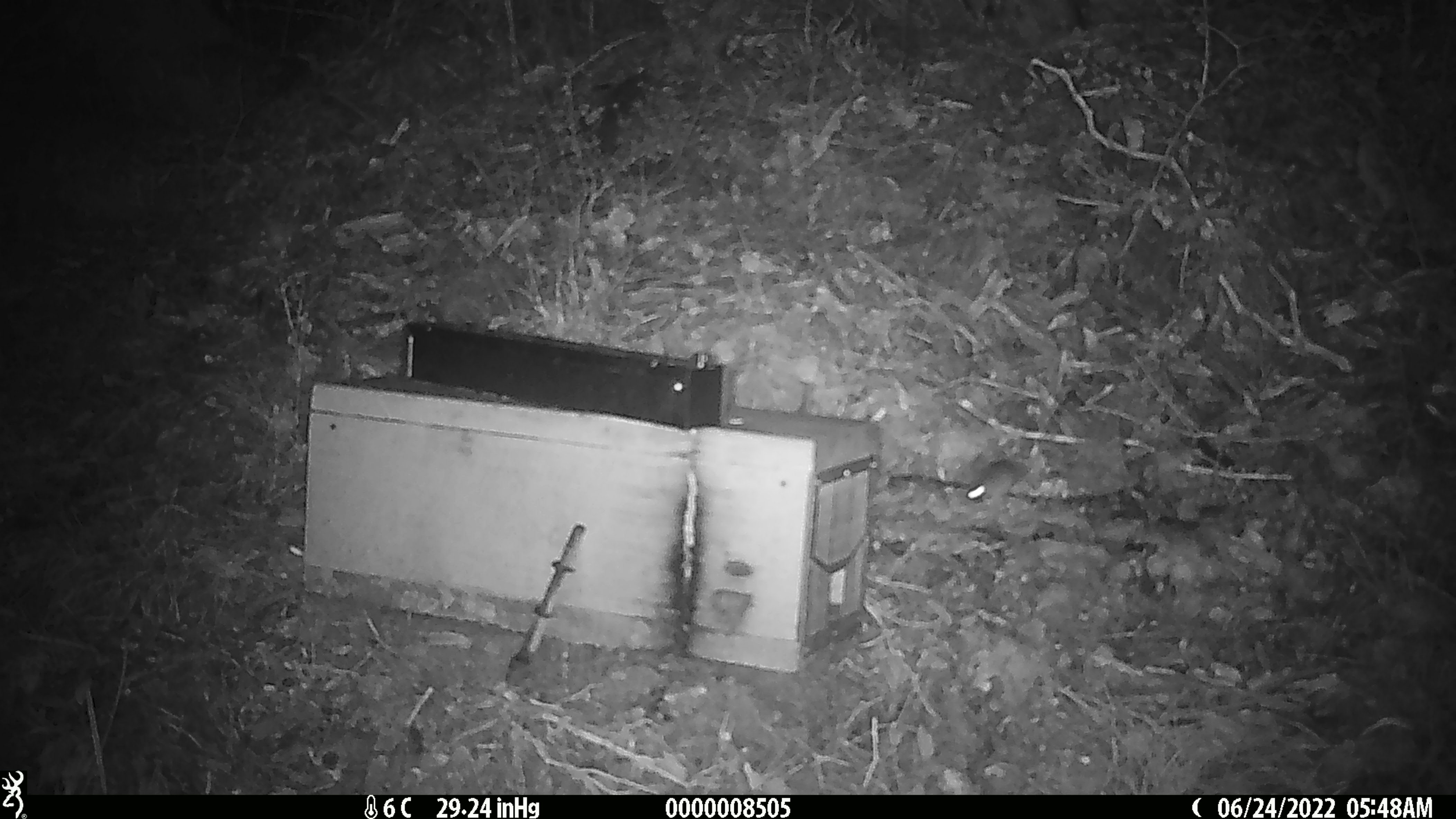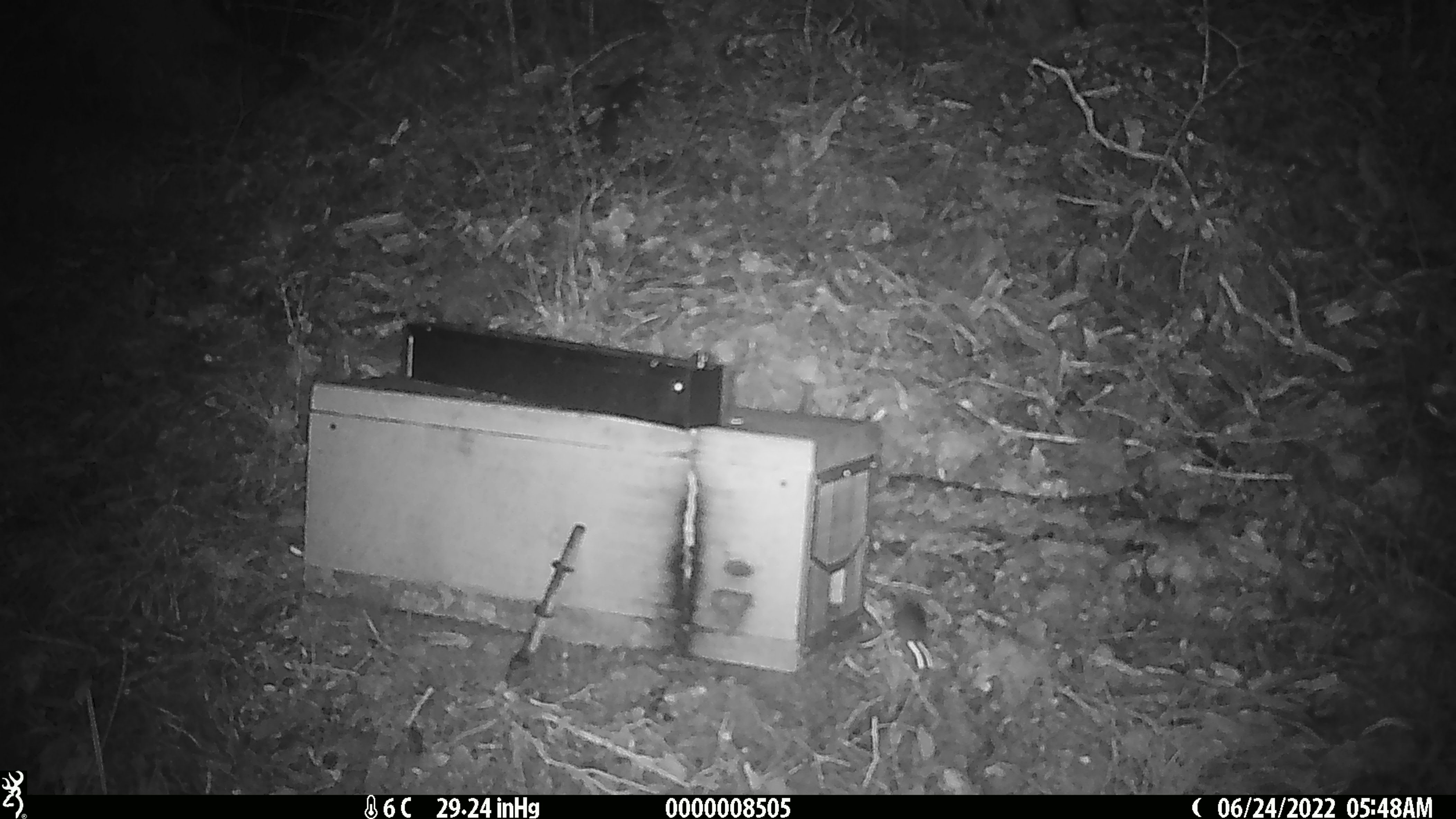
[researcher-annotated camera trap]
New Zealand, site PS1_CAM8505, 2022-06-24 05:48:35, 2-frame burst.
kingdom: Animalia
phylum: Chordata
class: Mammalia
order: Rodentia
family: Muridae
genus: Mus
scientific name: Mus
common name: mouse